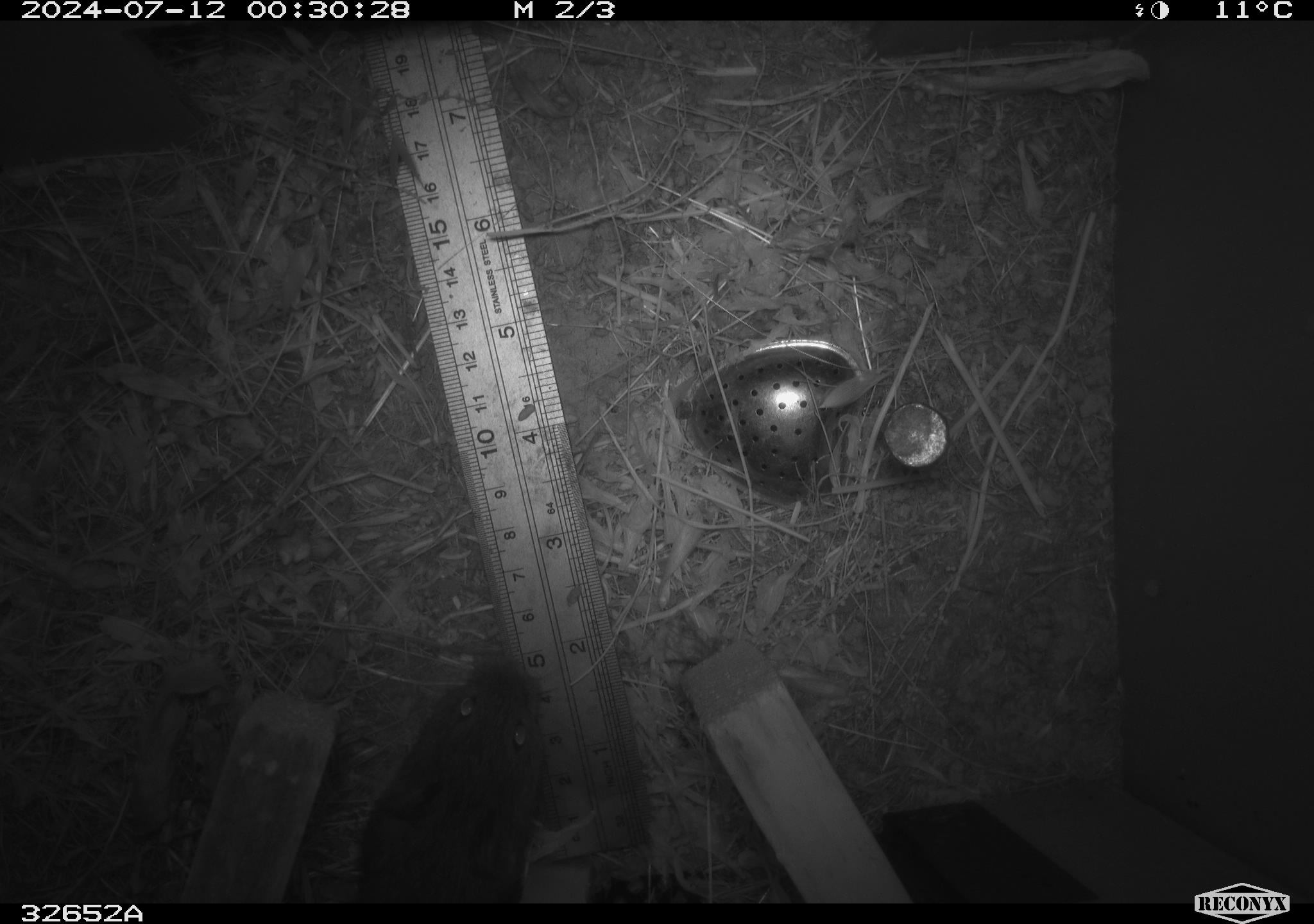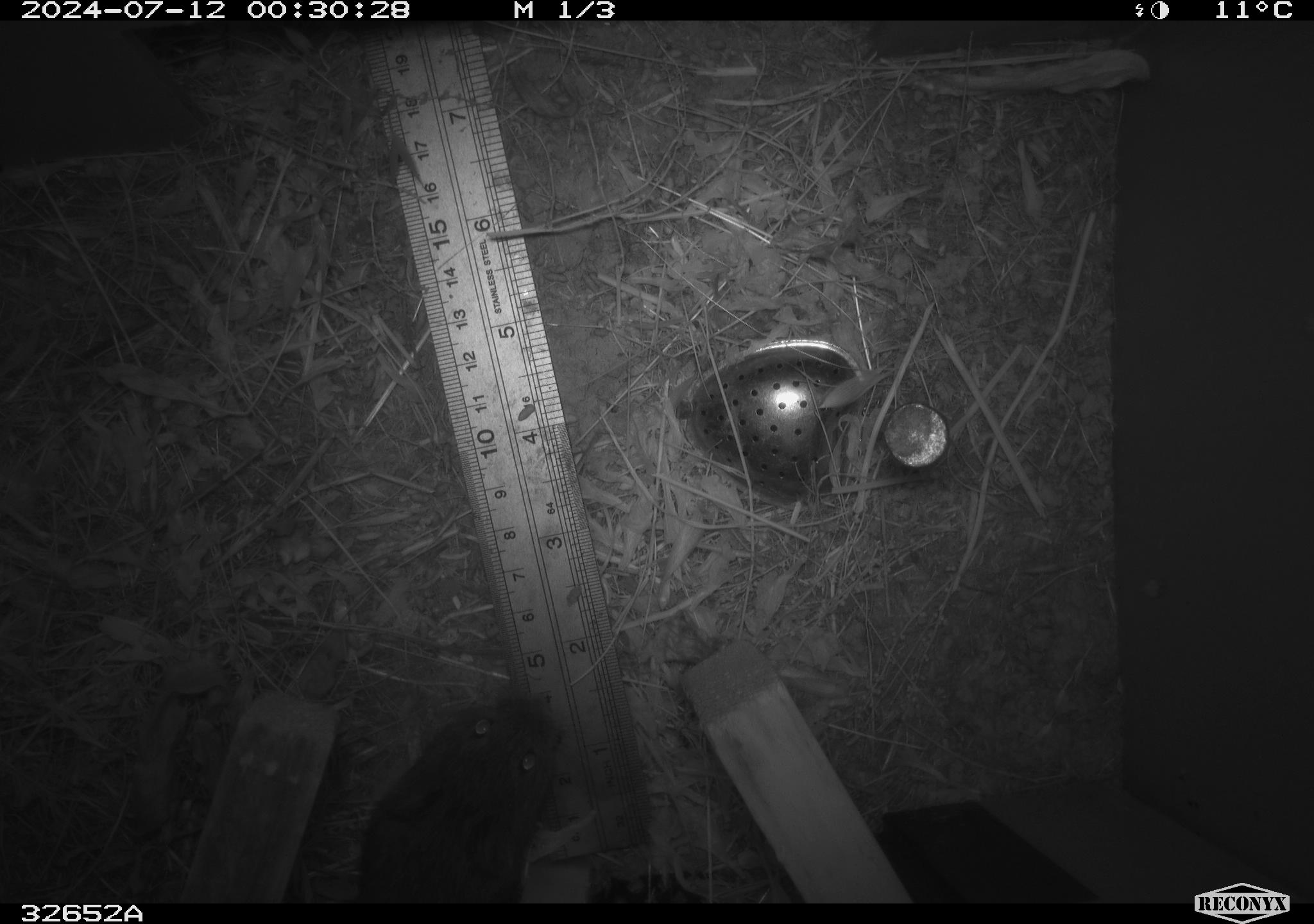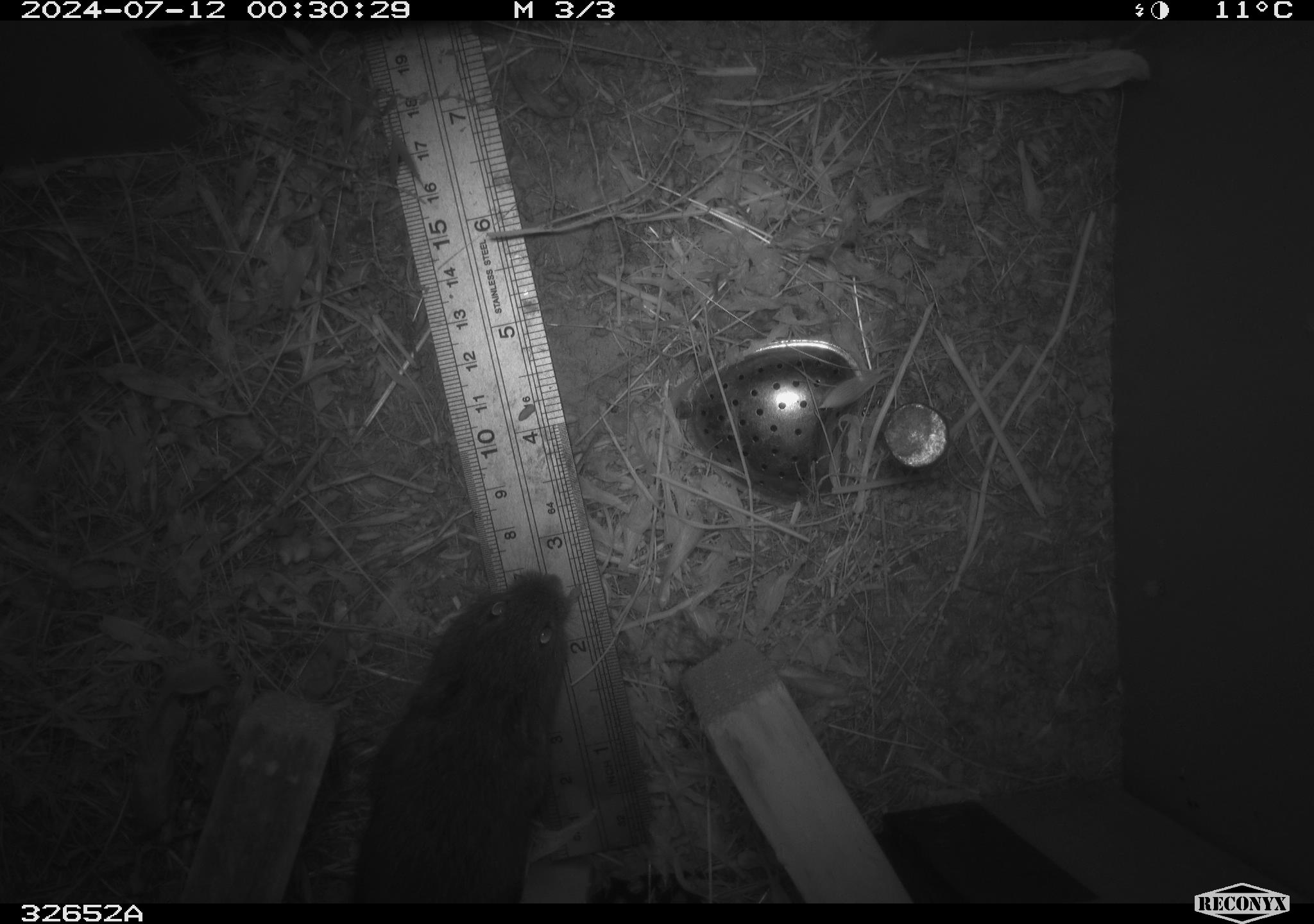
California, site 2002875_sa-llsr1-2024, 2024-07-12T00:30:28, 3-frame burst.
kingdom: Animalia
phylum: Chordata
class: Mammalia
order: Rodentia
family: Cricetidae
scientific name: Arvicolinae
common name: voles, lemmings, and muskrats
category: arvicolinae subfamily